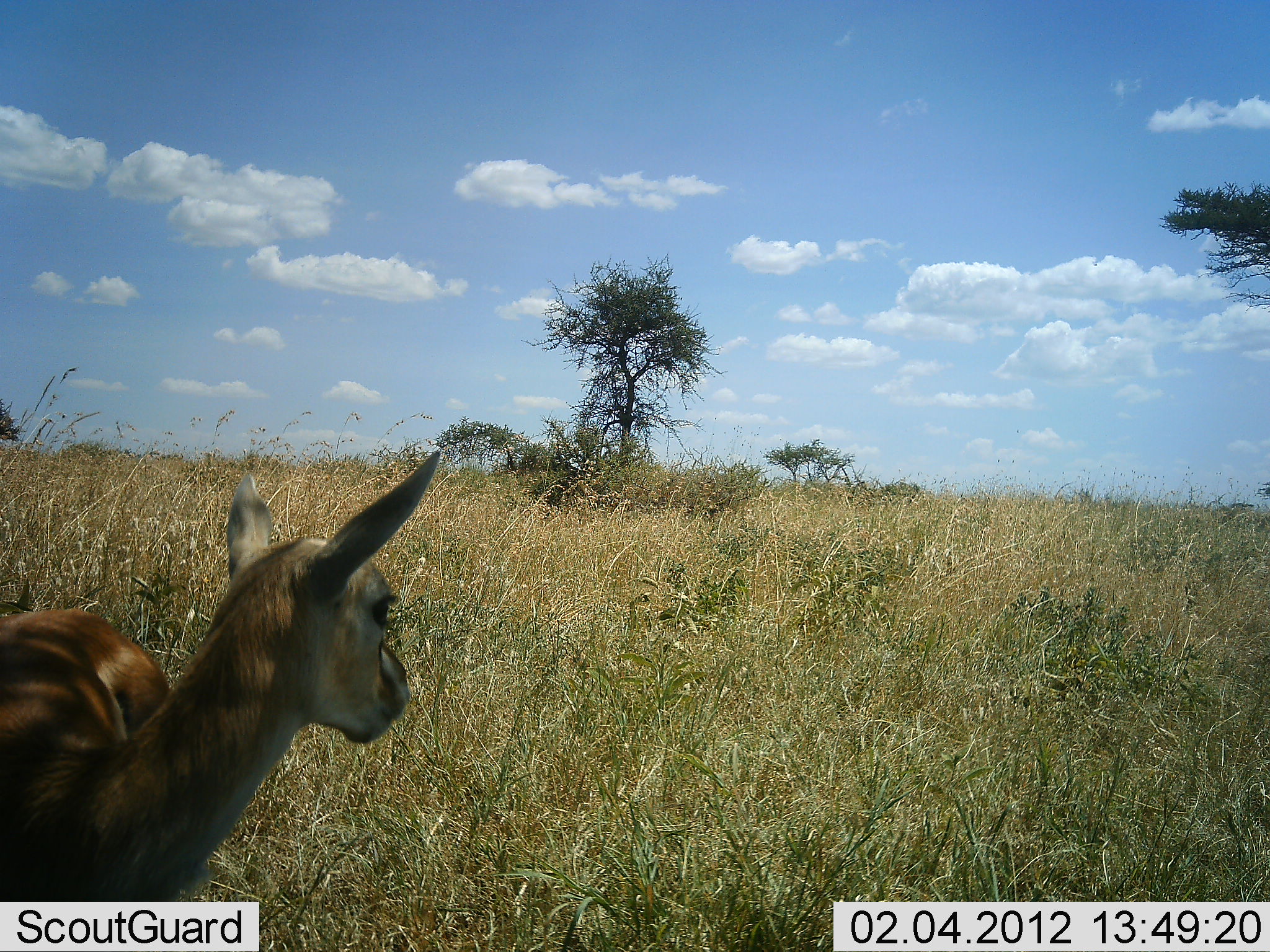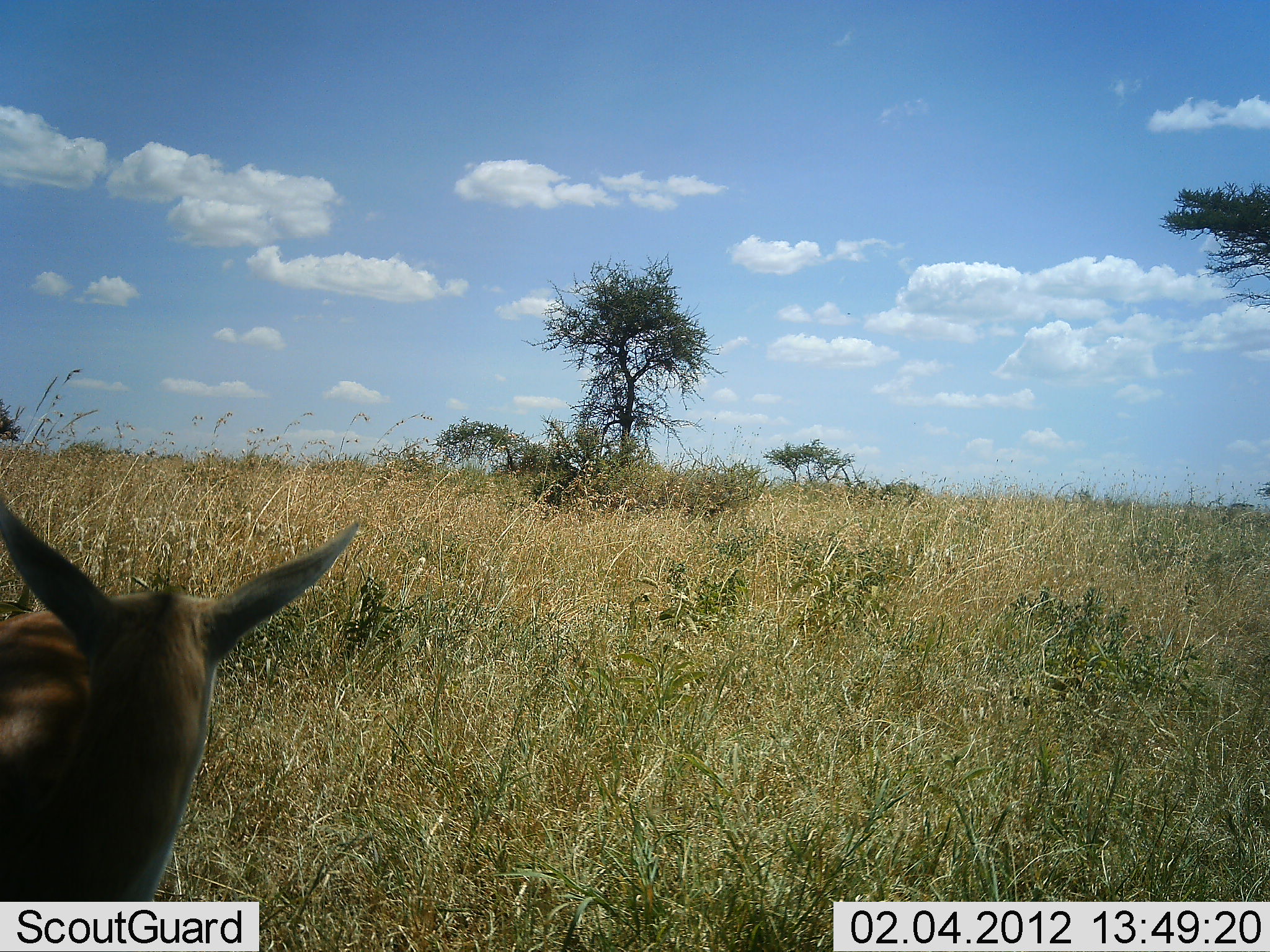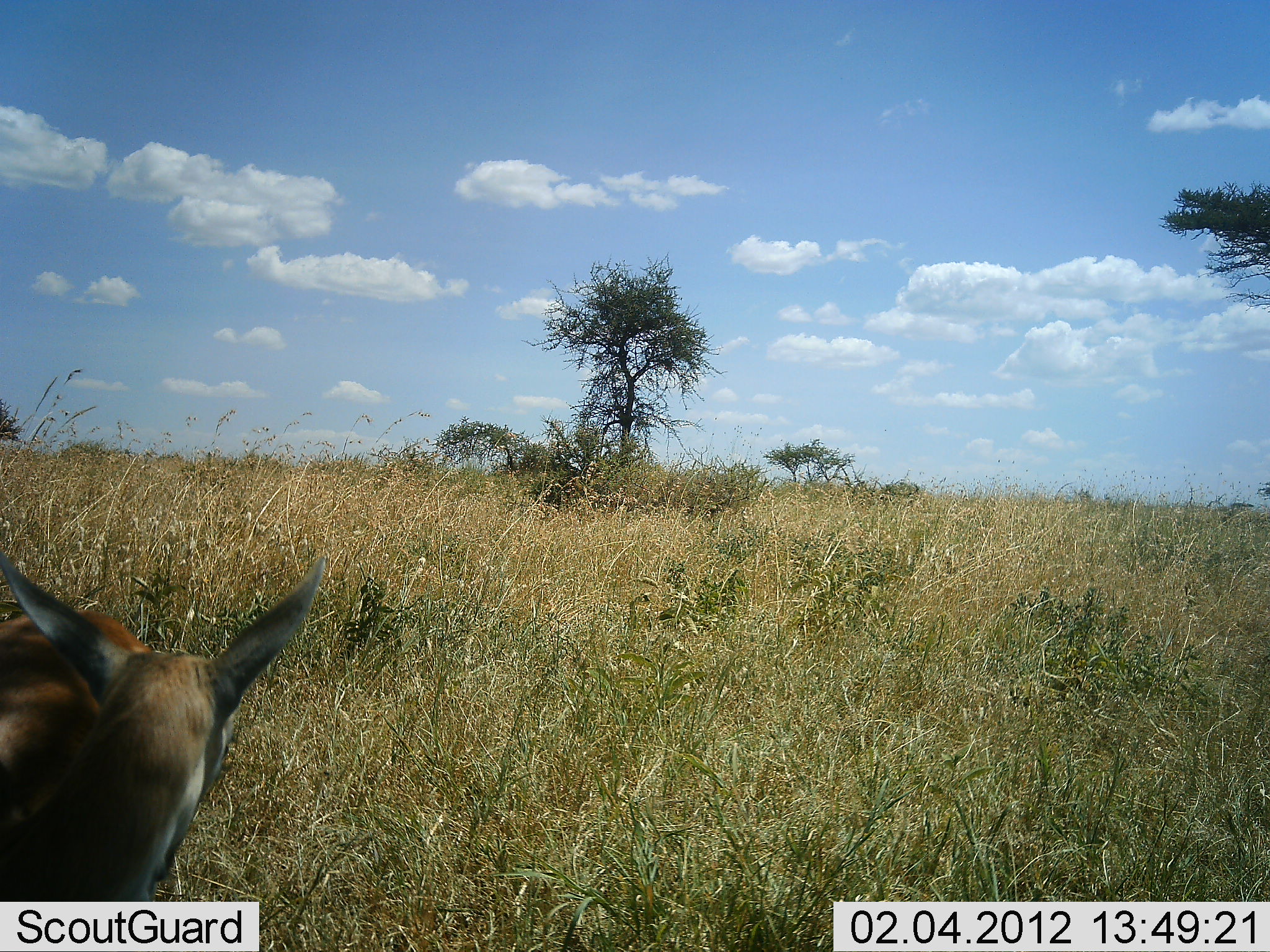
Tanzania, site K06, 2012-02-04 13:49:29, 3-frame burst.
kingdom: Animalia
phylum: Chordata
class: Mammalia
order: Artiodactyla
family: Bovidae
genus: Eudorcas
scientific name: Eudorcas thomsonii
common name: thomson's gazelle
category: gazellethomsons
Gazellethomsons (thomson's gazelle) (Eudorcas thomsonii), count 1. Behavior (volunteer vote fractions): standing 90%, resting 10%, moving 0%, interacting 0%. Young present (vote fraction): 20%. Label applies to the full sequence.